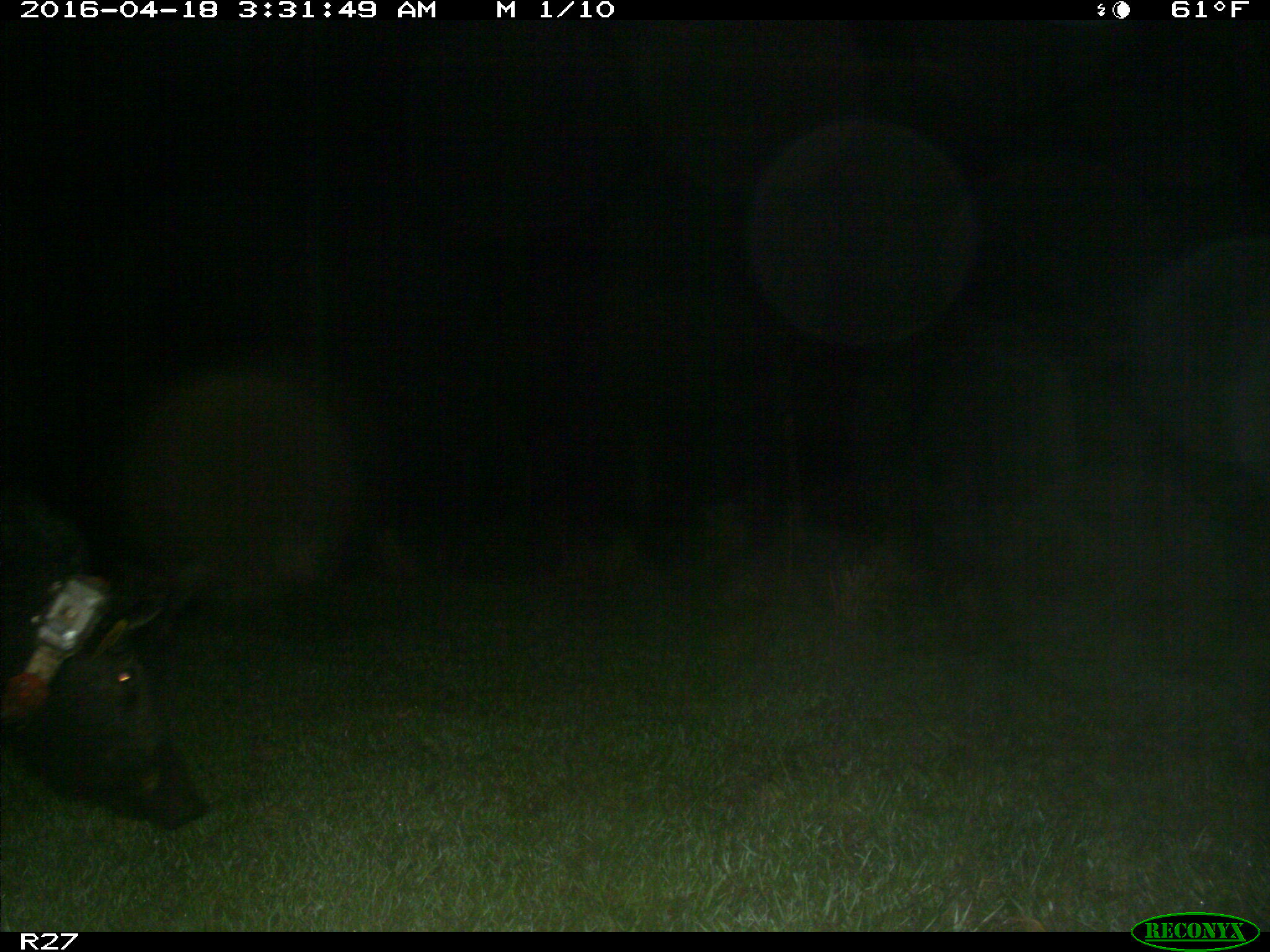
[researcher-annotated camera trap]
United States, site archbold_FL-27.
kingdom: Animalia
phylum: Chordata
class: Mammalia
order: Artiodactyla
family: Suidae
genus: Sus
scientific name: Sus scrofa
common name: wild boar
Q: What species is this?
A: Sus scrofa (wild boar).